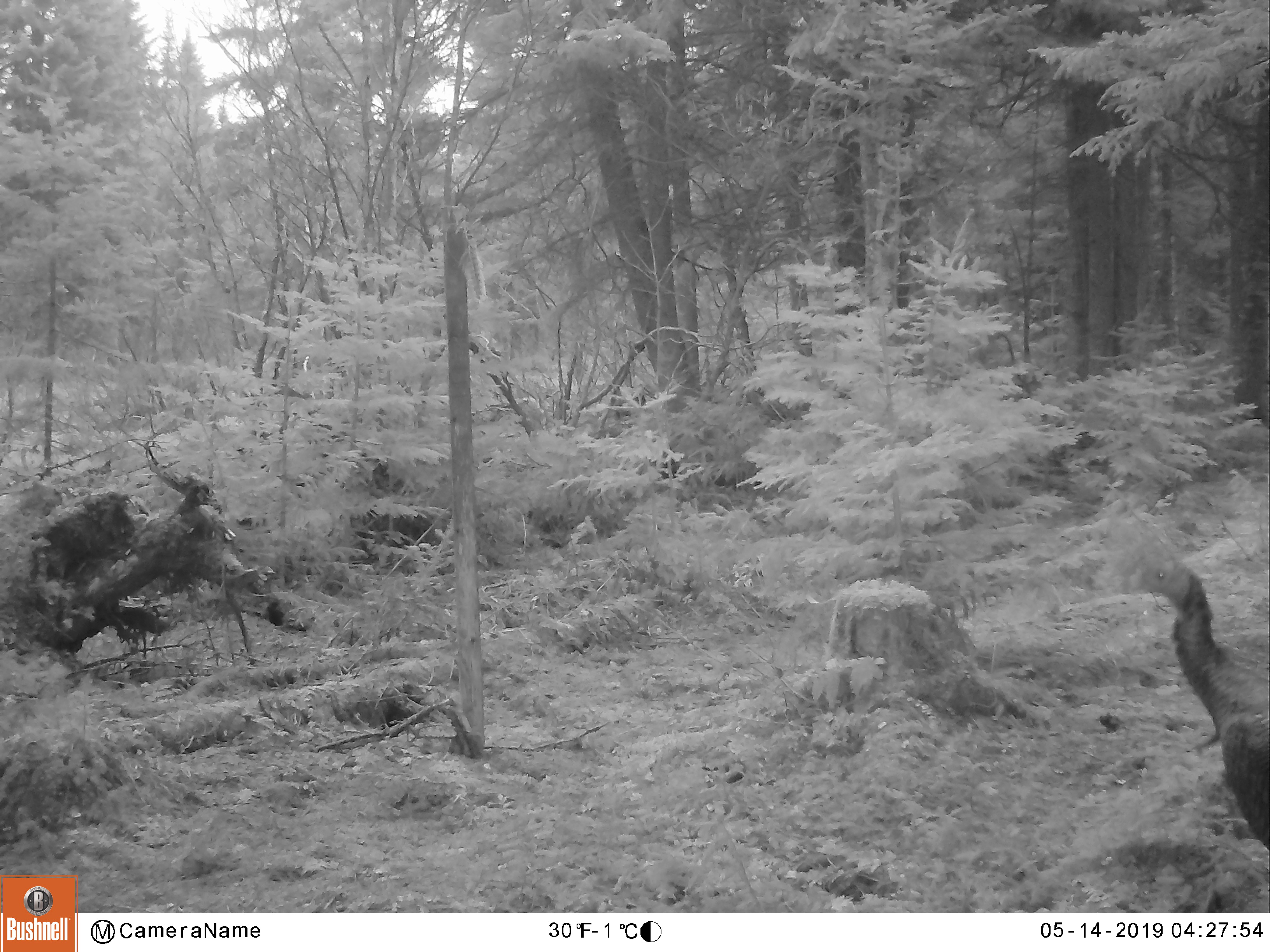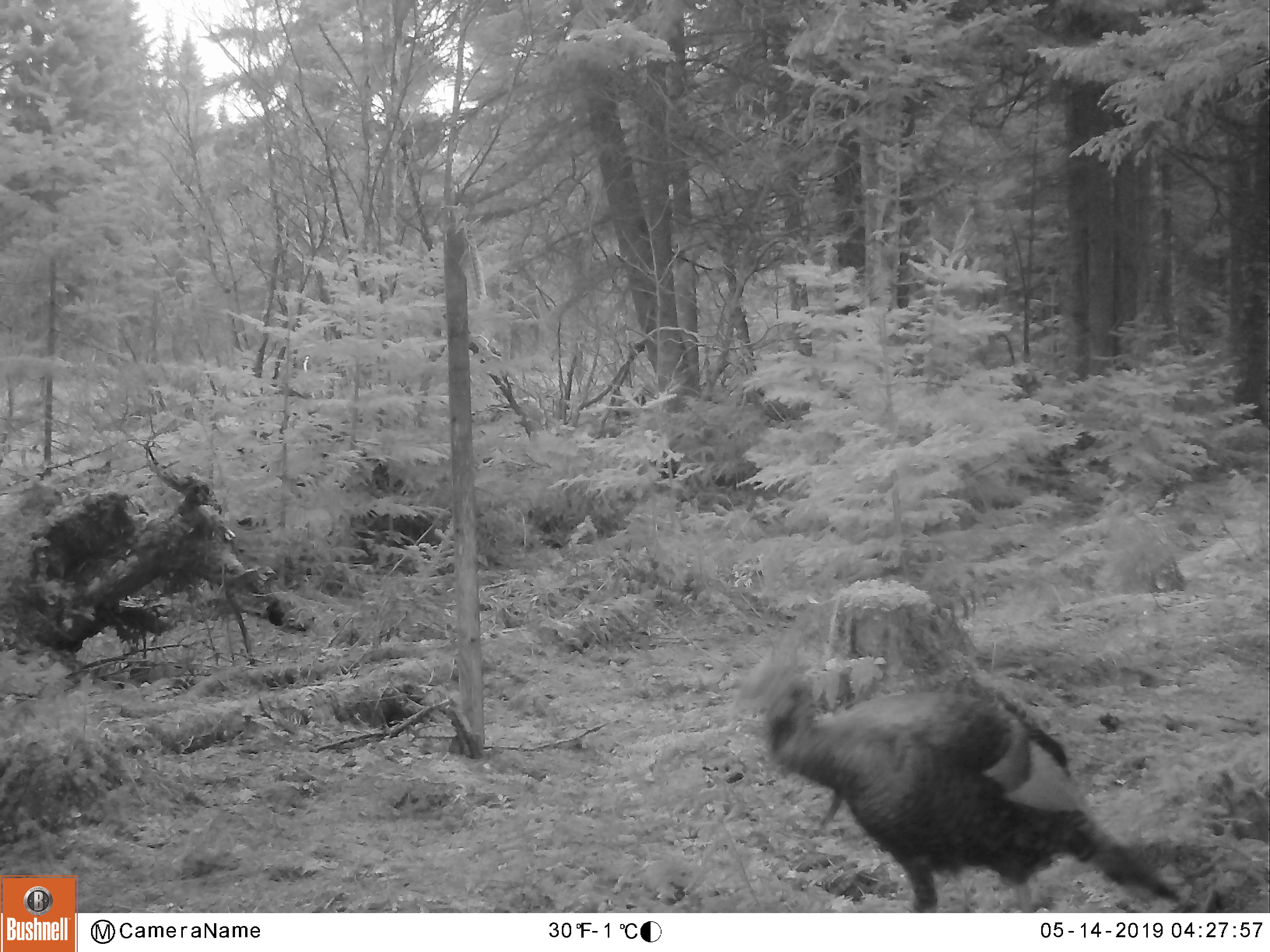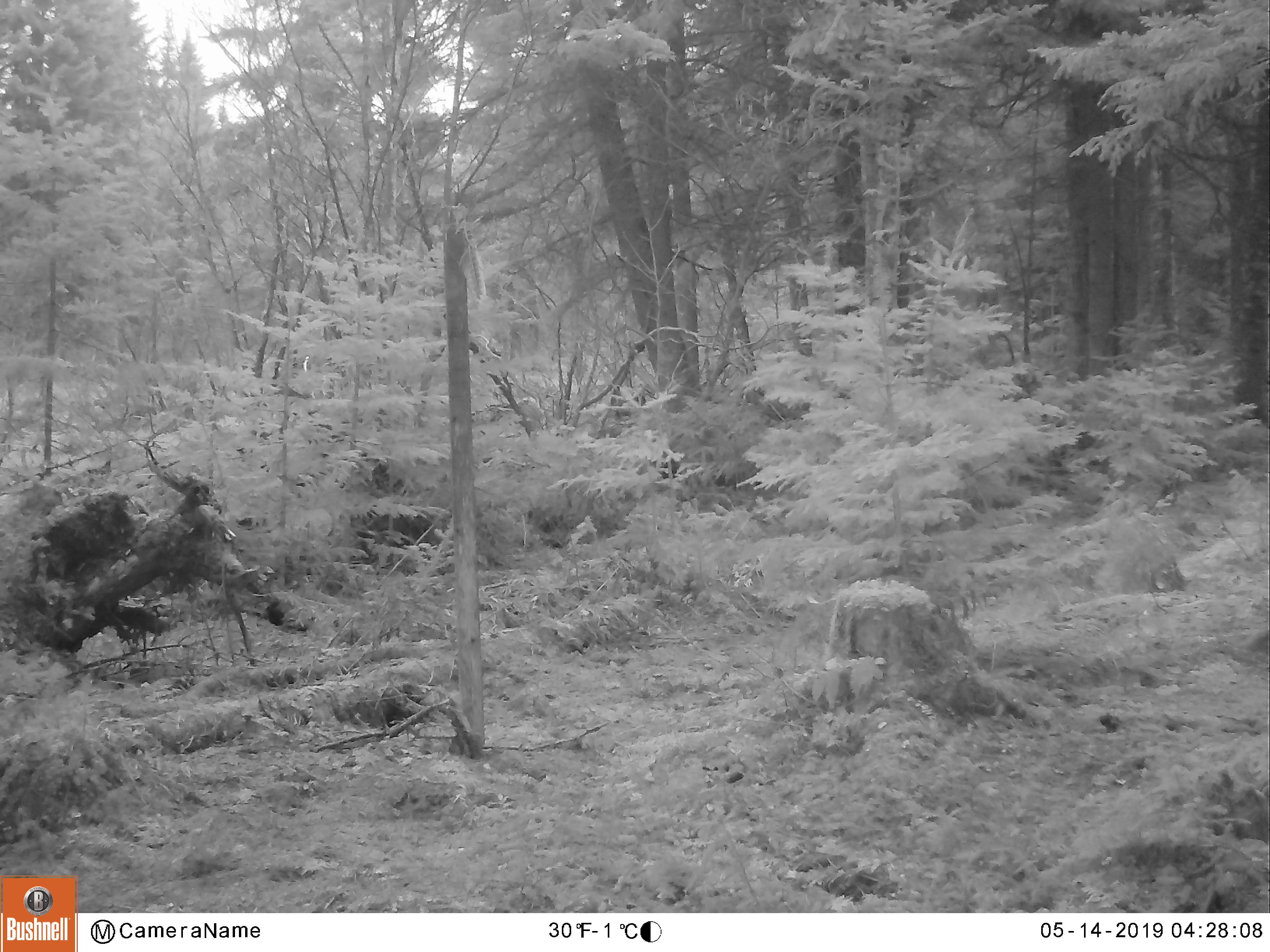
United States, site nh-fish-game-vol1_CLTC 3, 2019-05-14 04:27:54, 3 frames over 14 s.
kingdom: Animalia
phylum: Chordata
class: Aves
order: Galliformes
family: Phasianidae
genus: Meleagris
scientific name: Meleagris gallopavo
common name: wild turkey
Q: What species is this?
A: Wild turkey (Meleagris gallopavo).